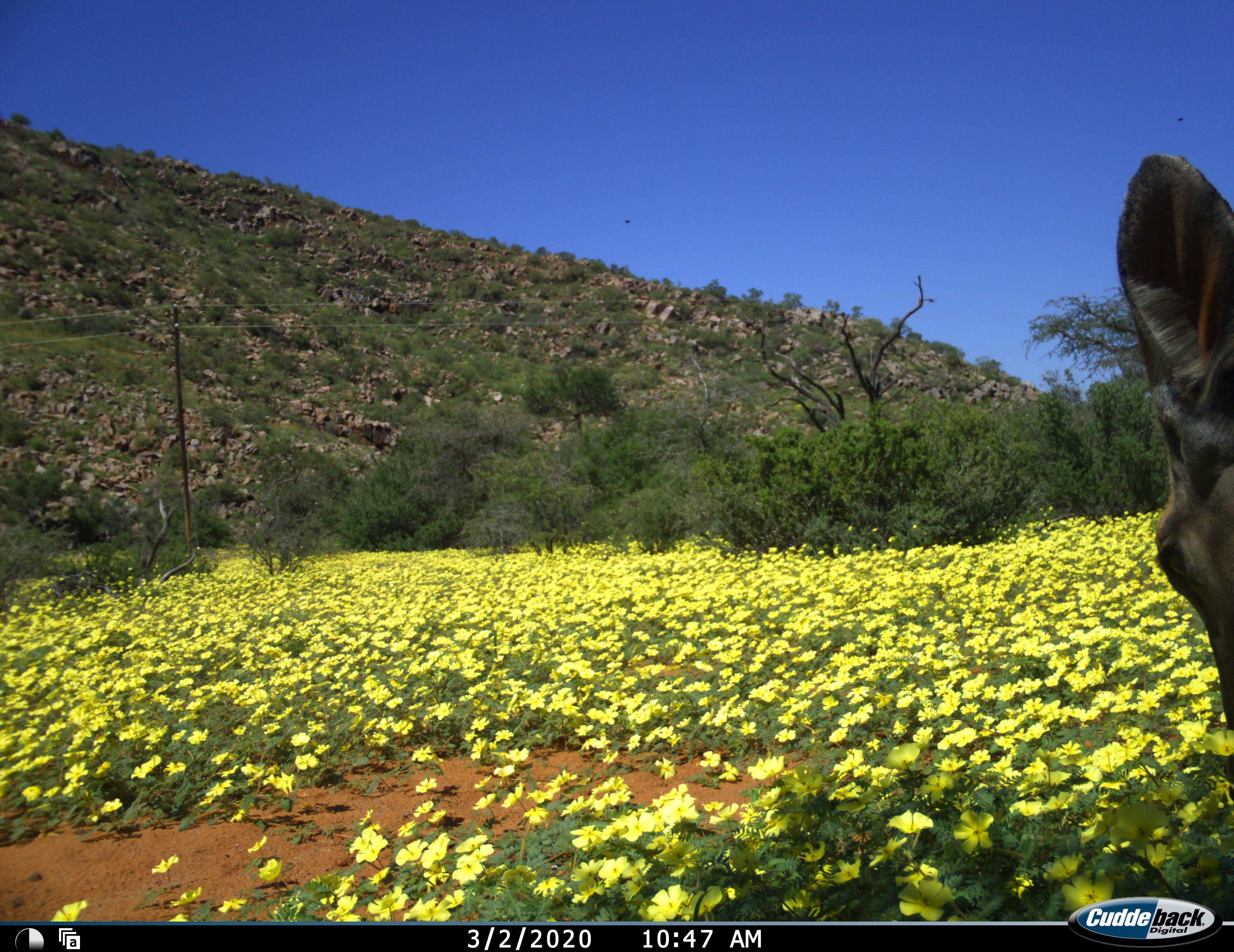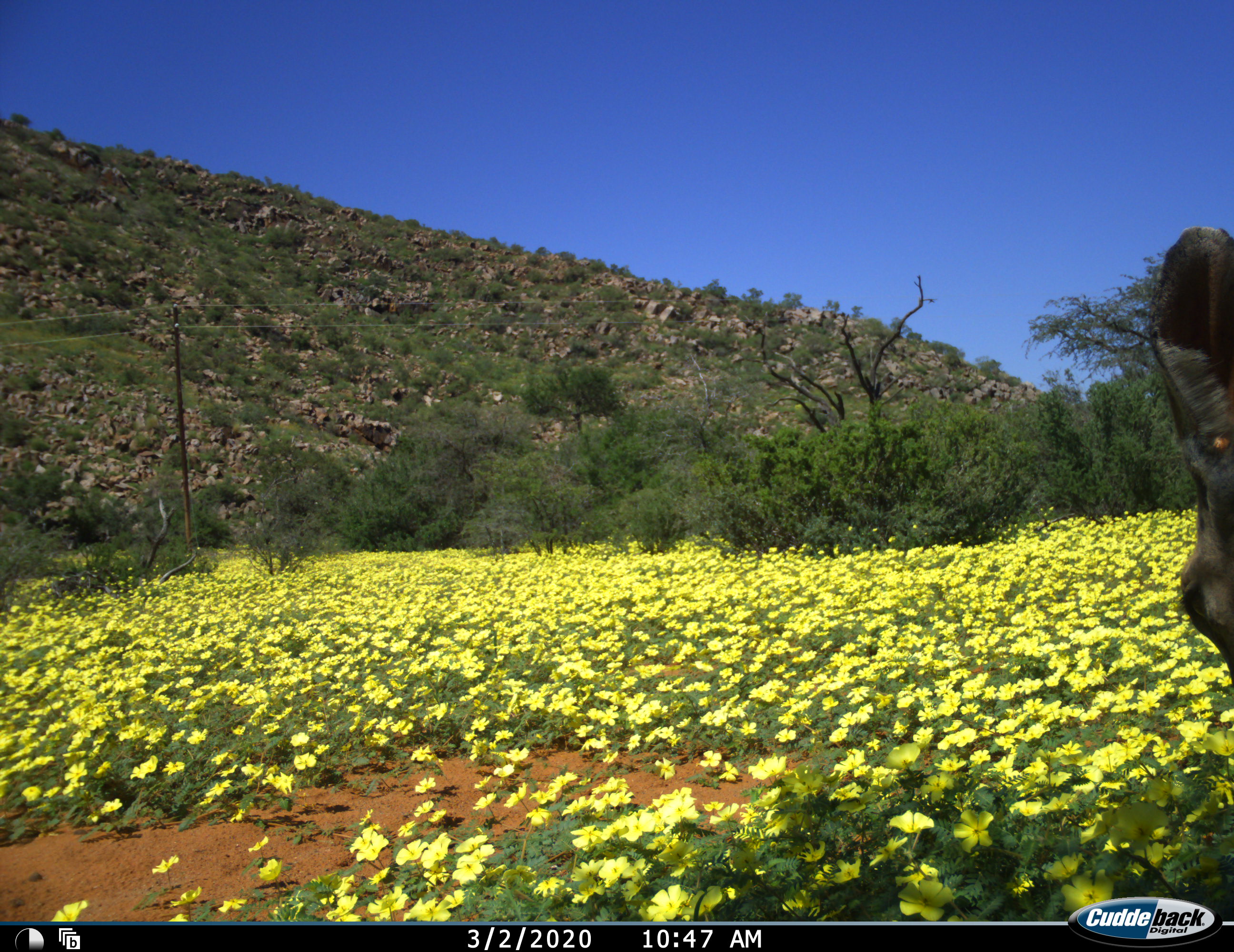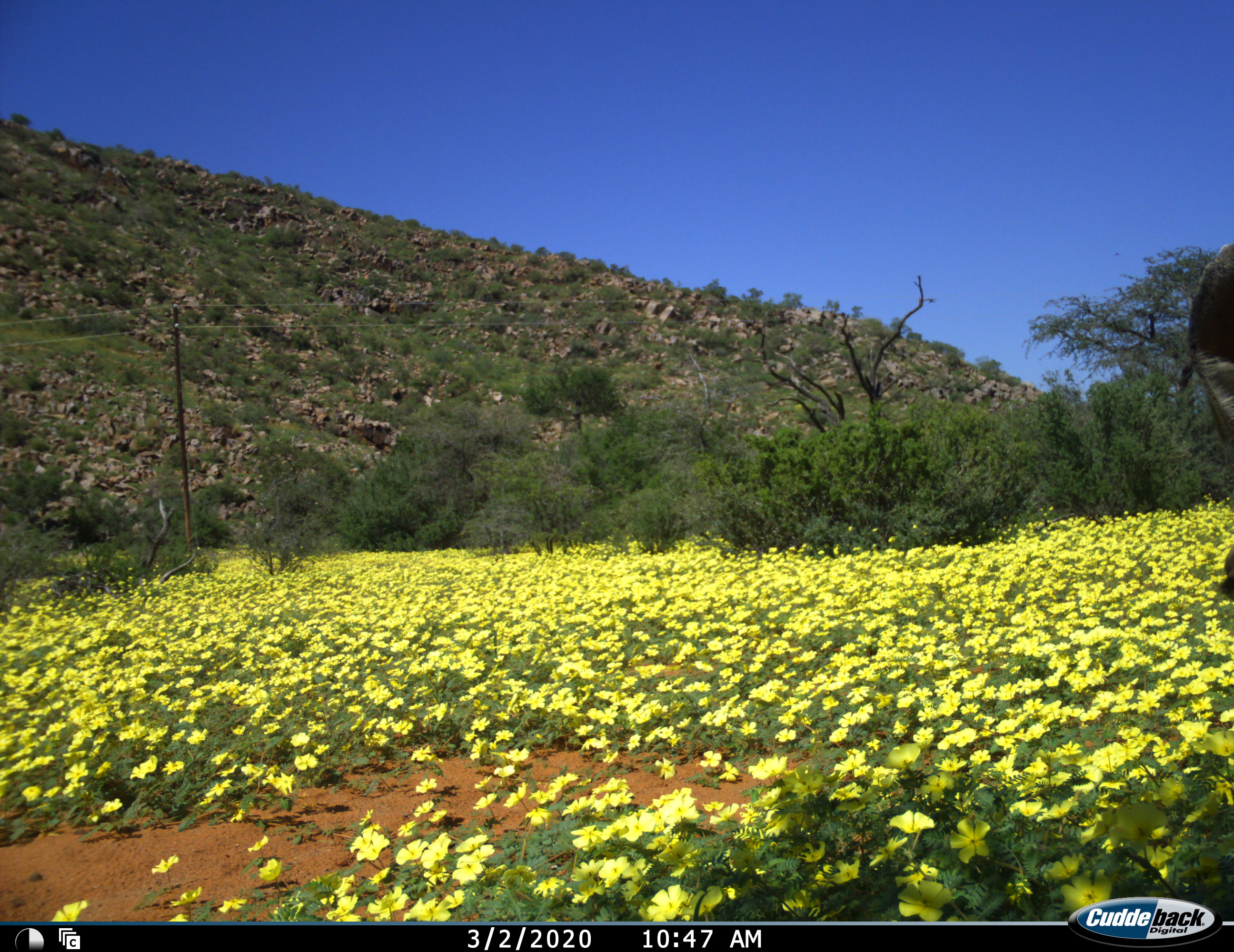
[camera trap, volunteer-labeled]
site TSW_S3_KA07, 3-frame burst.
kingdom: Animalia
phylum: Chordata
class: Mammalia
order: Artiodactyla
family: Bovidae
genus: Tragelaphus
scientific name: Tragelaphus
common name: kudu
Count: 1.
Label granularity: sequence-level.